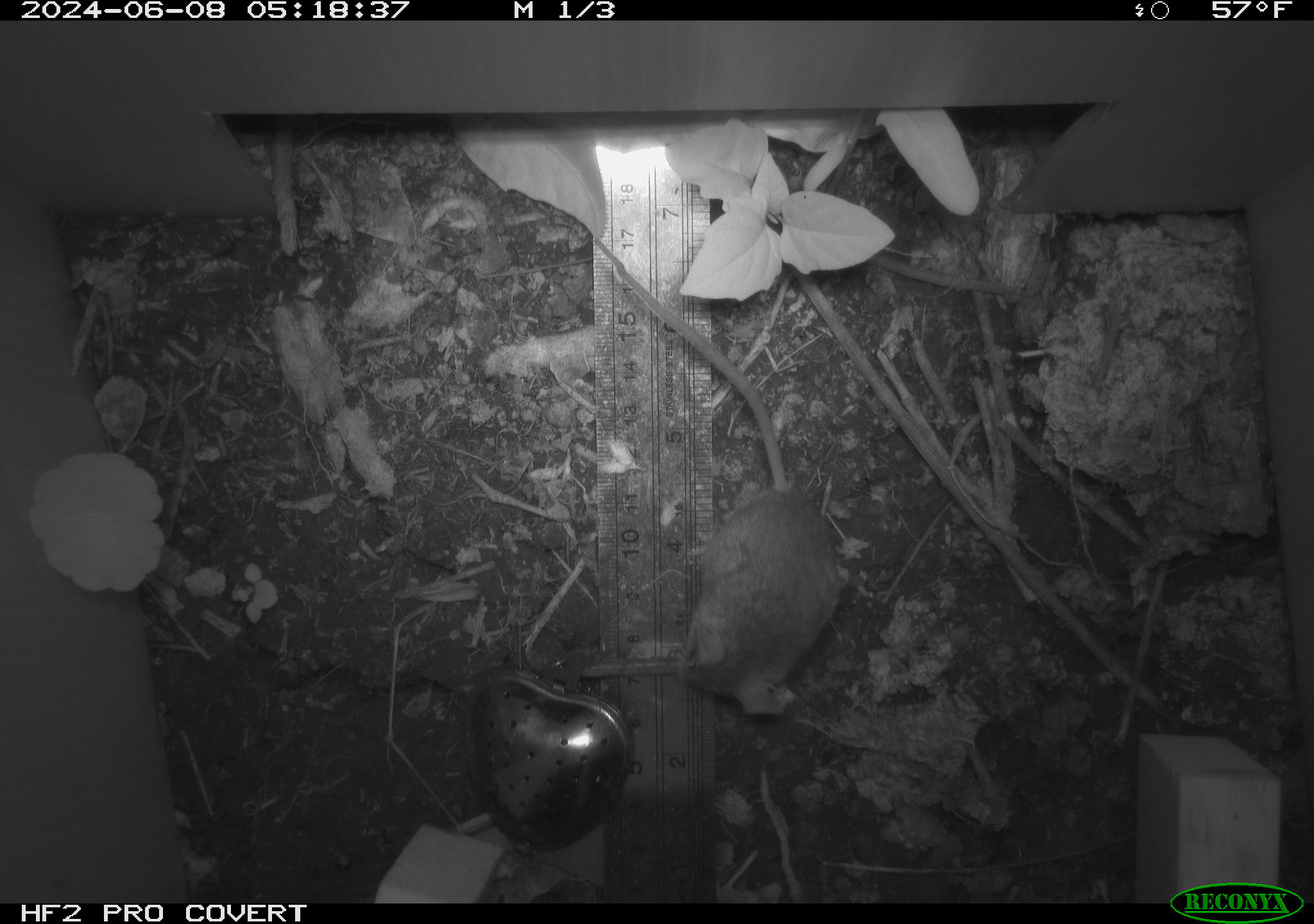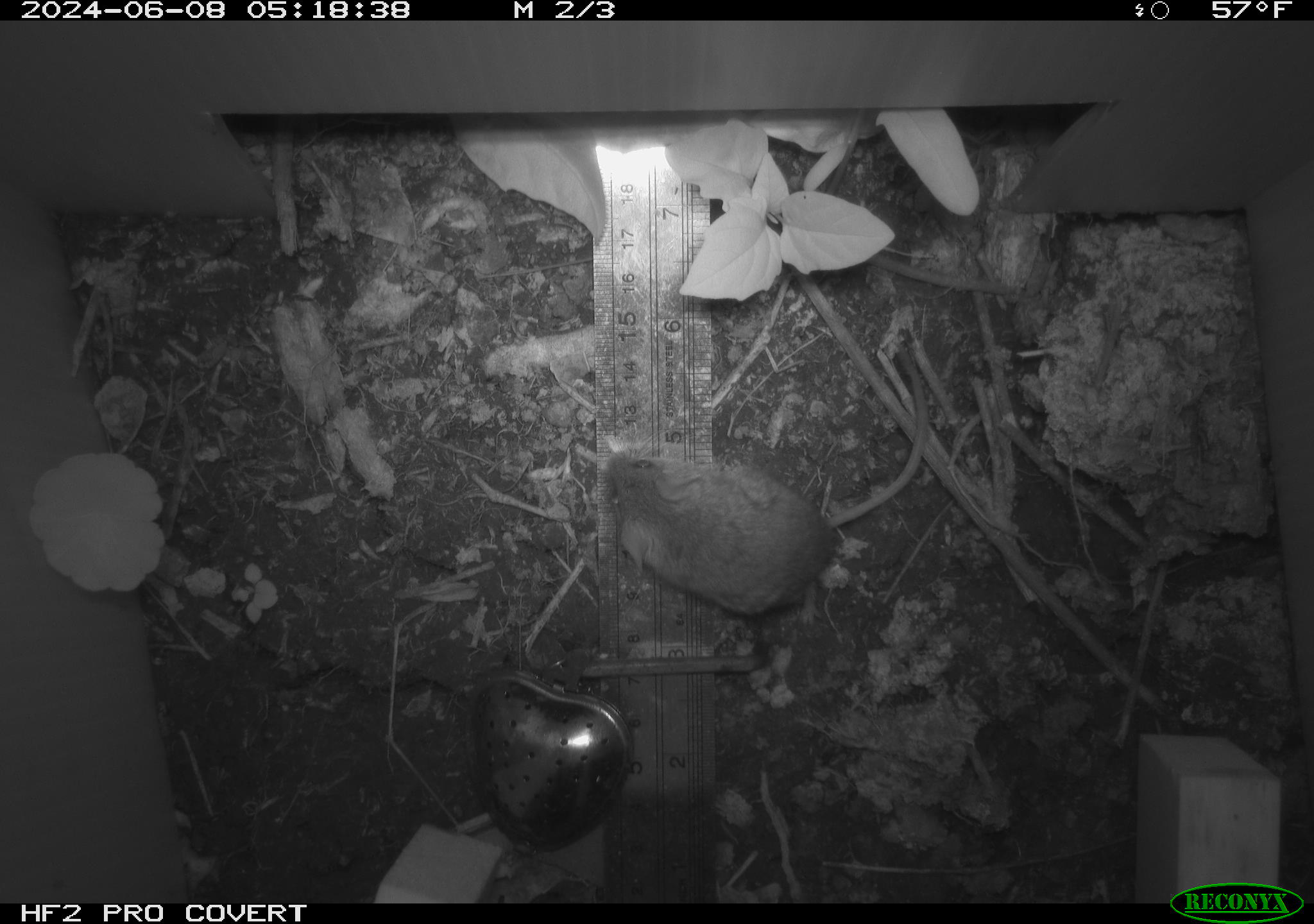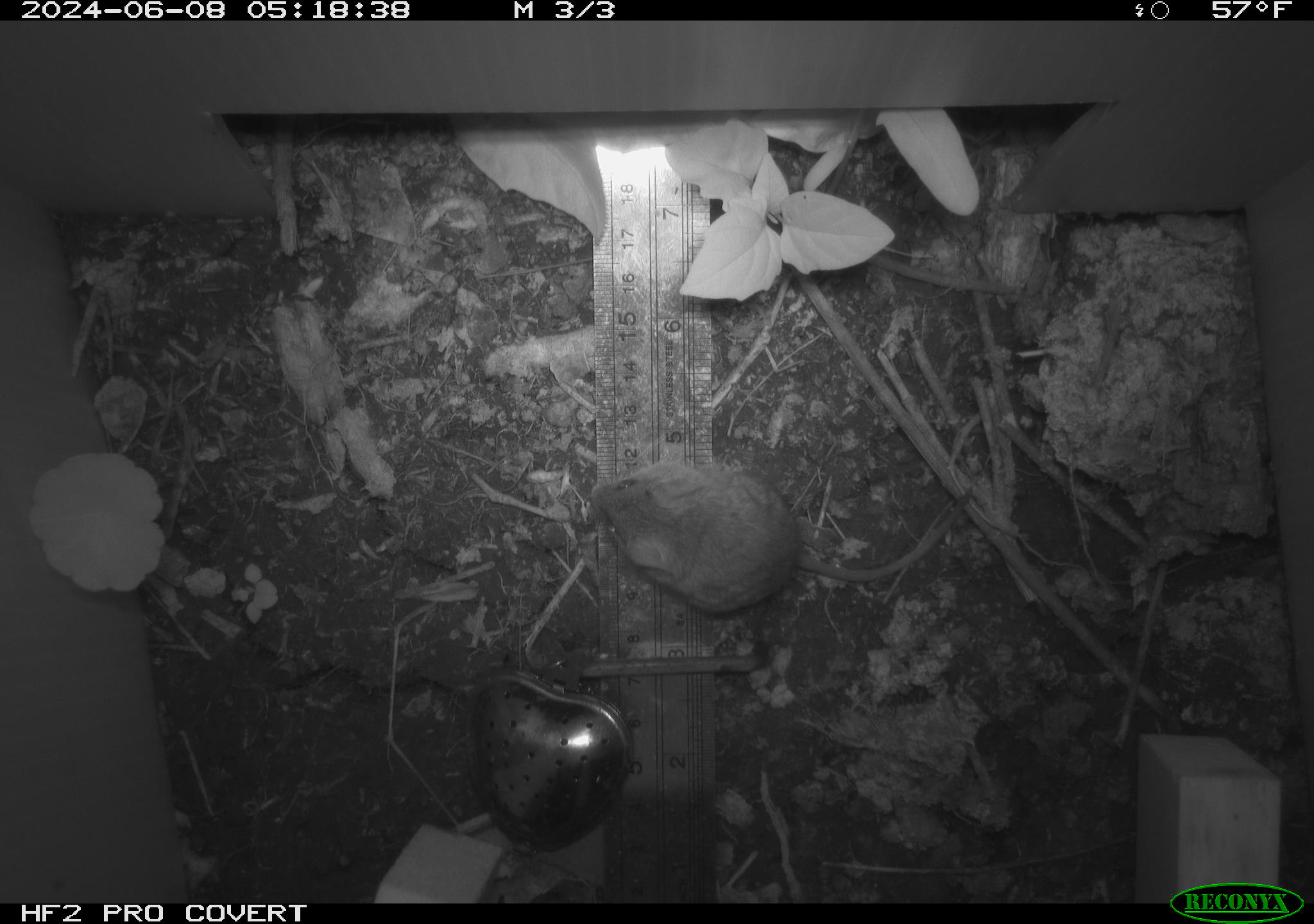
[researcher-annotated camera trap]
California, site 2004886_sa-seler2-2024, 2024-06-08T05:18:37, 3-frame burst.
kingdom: Animalia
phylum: Chordata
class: Mammalia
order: Rodentia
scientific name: Rodentia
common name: mouse species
Mouse species (Rodentia).